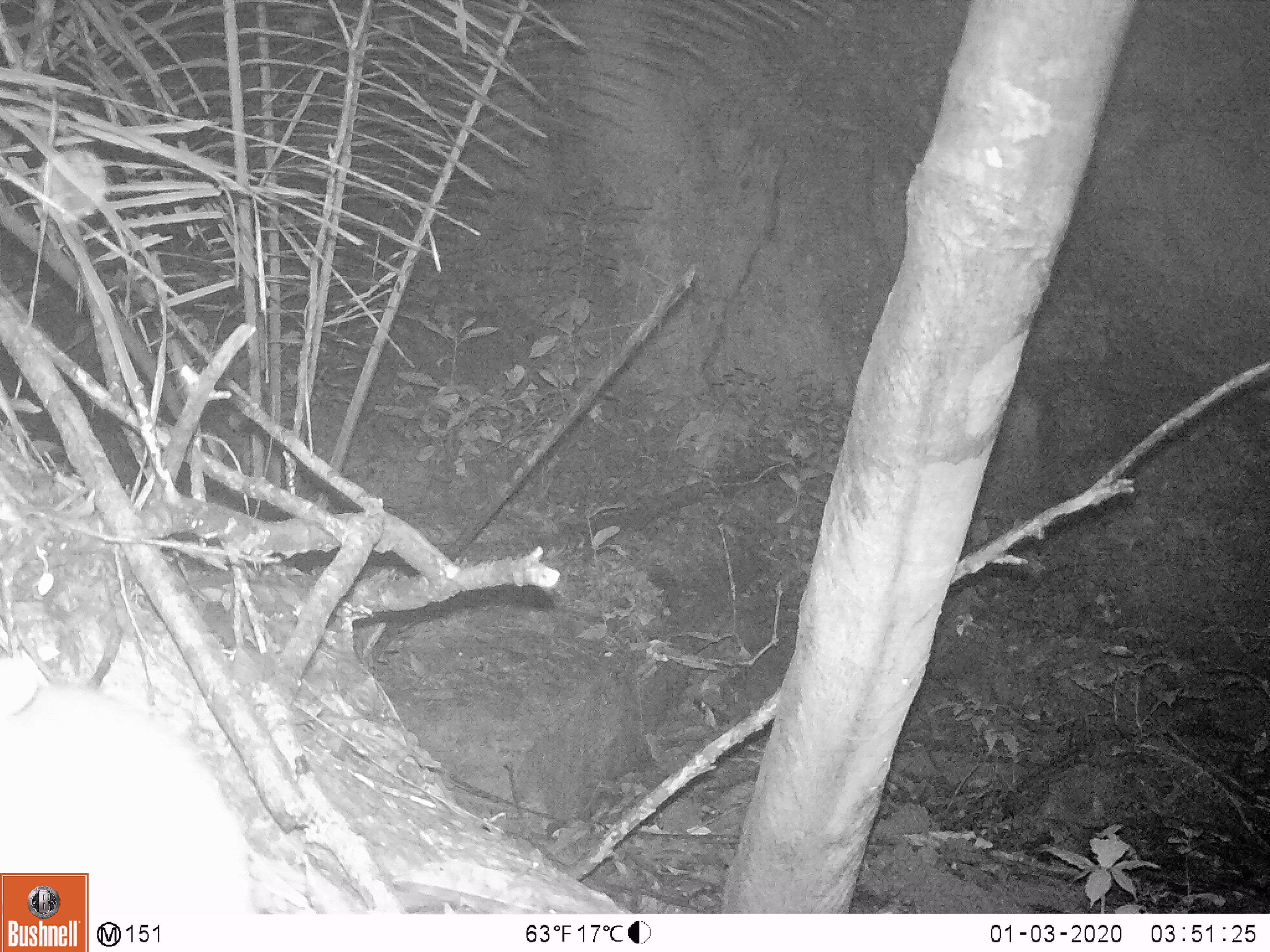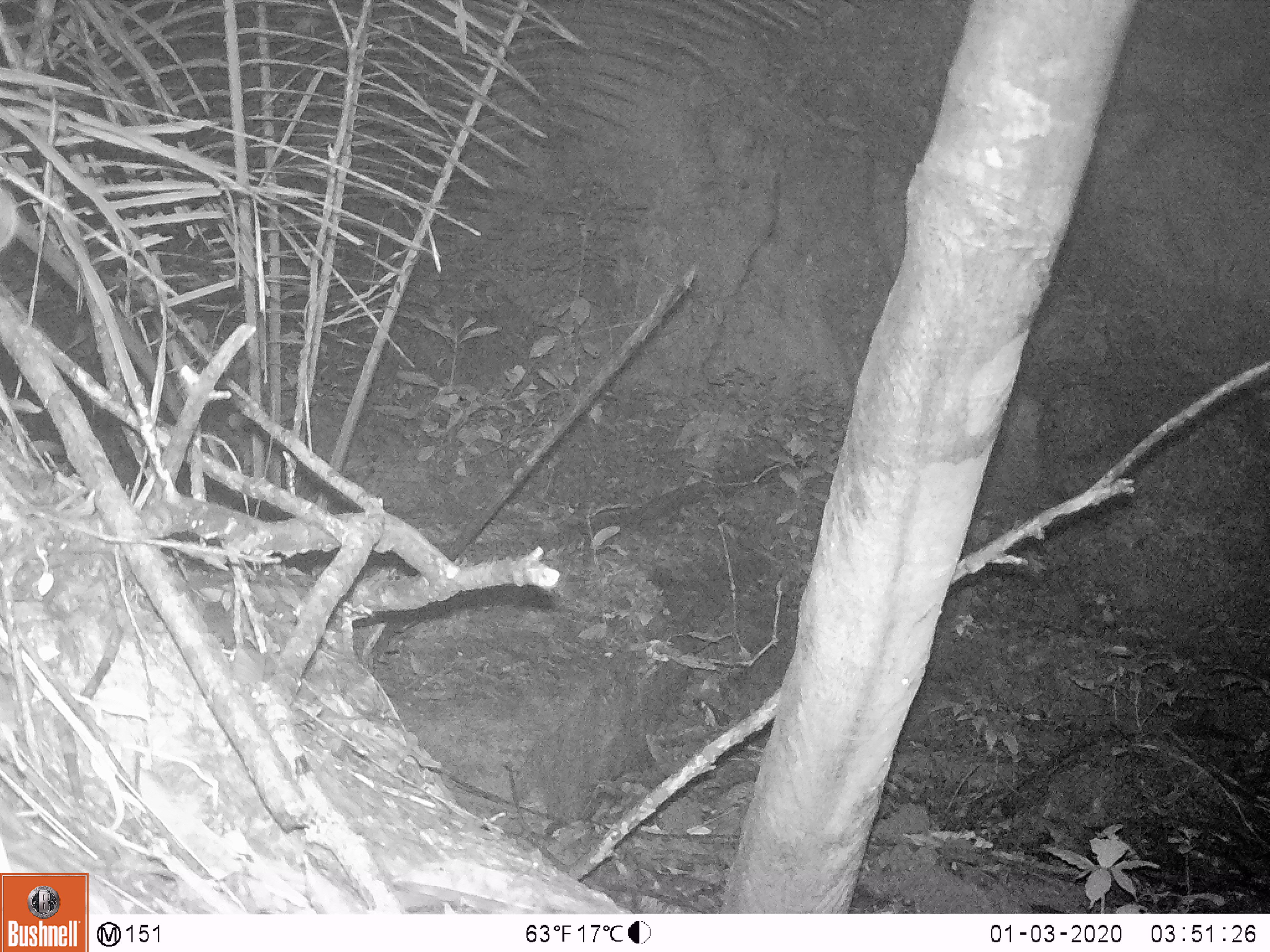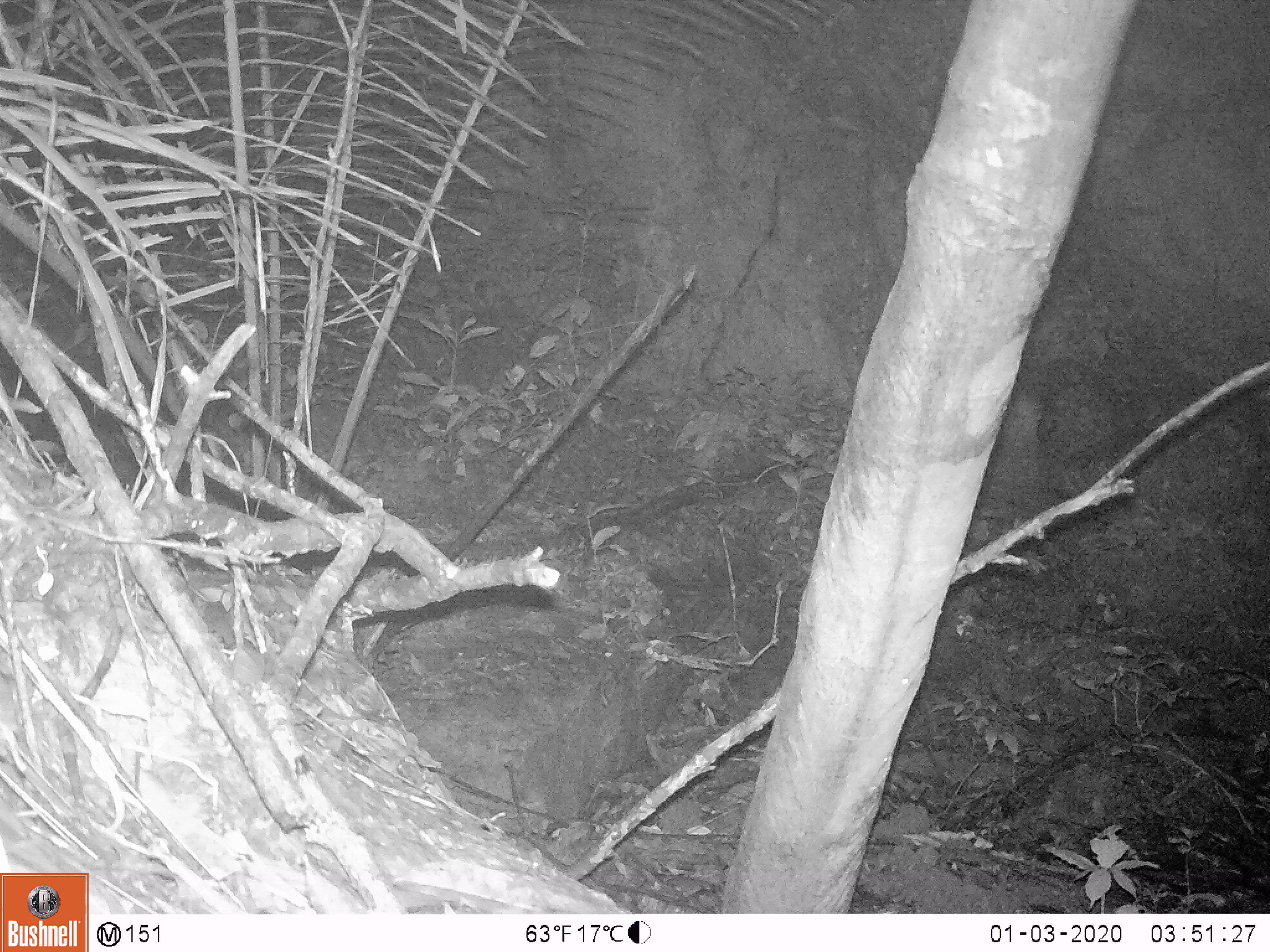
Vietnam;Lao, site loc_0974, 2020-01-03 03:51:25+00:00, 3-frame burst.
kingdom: Animalia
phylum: Chordata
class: Mammalia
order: Rodentia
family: Muridae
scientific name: Muridae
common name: old-world mice and rats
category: unidentified murid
Unidentified murid (old-world mice and rats) (Muridae). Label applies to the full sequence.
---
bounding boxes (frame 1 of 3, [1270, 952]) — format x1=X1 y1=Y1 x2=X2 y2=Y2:
unidentified murid: x1=0 y1=656 x2=251 y2=914